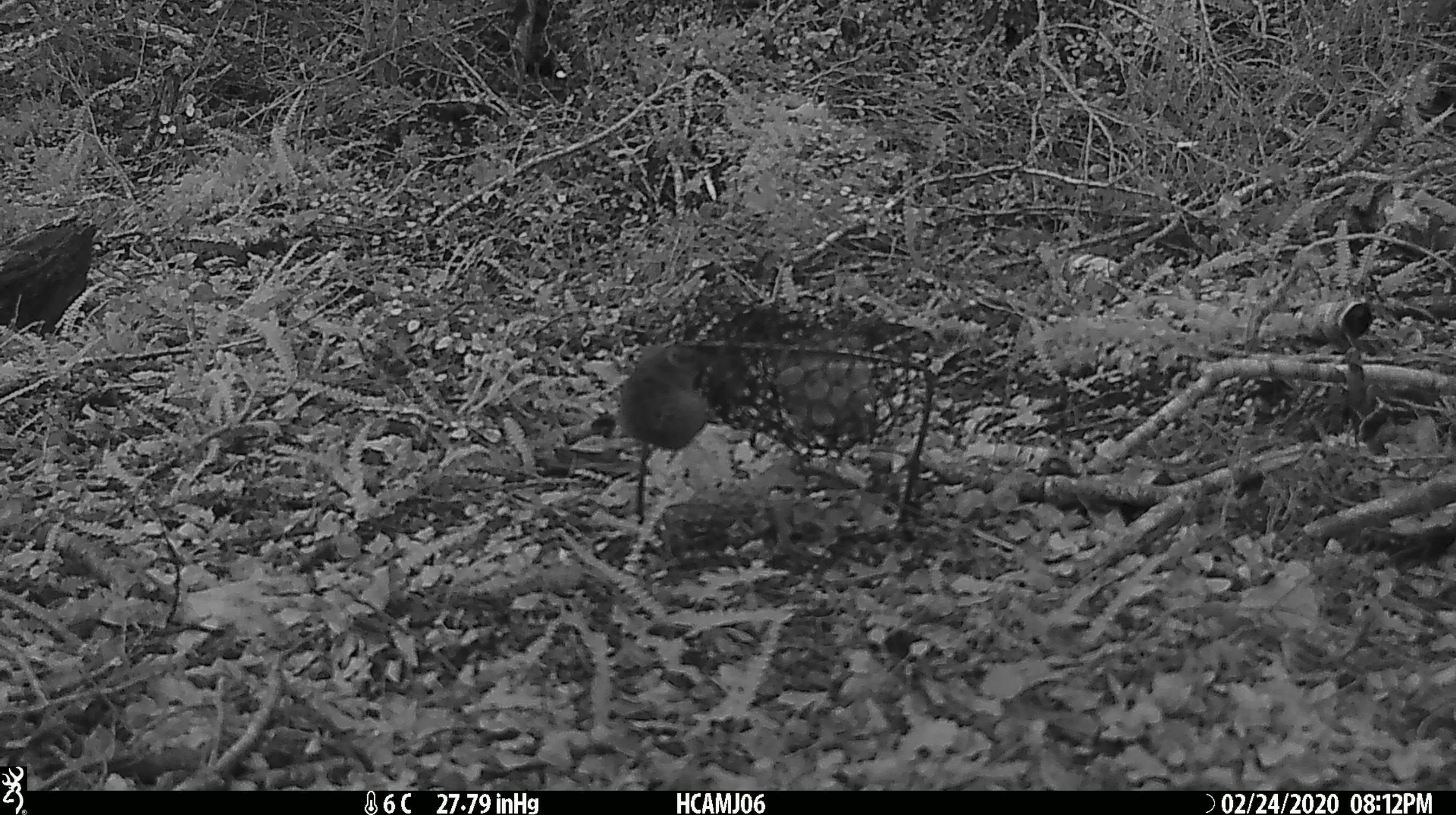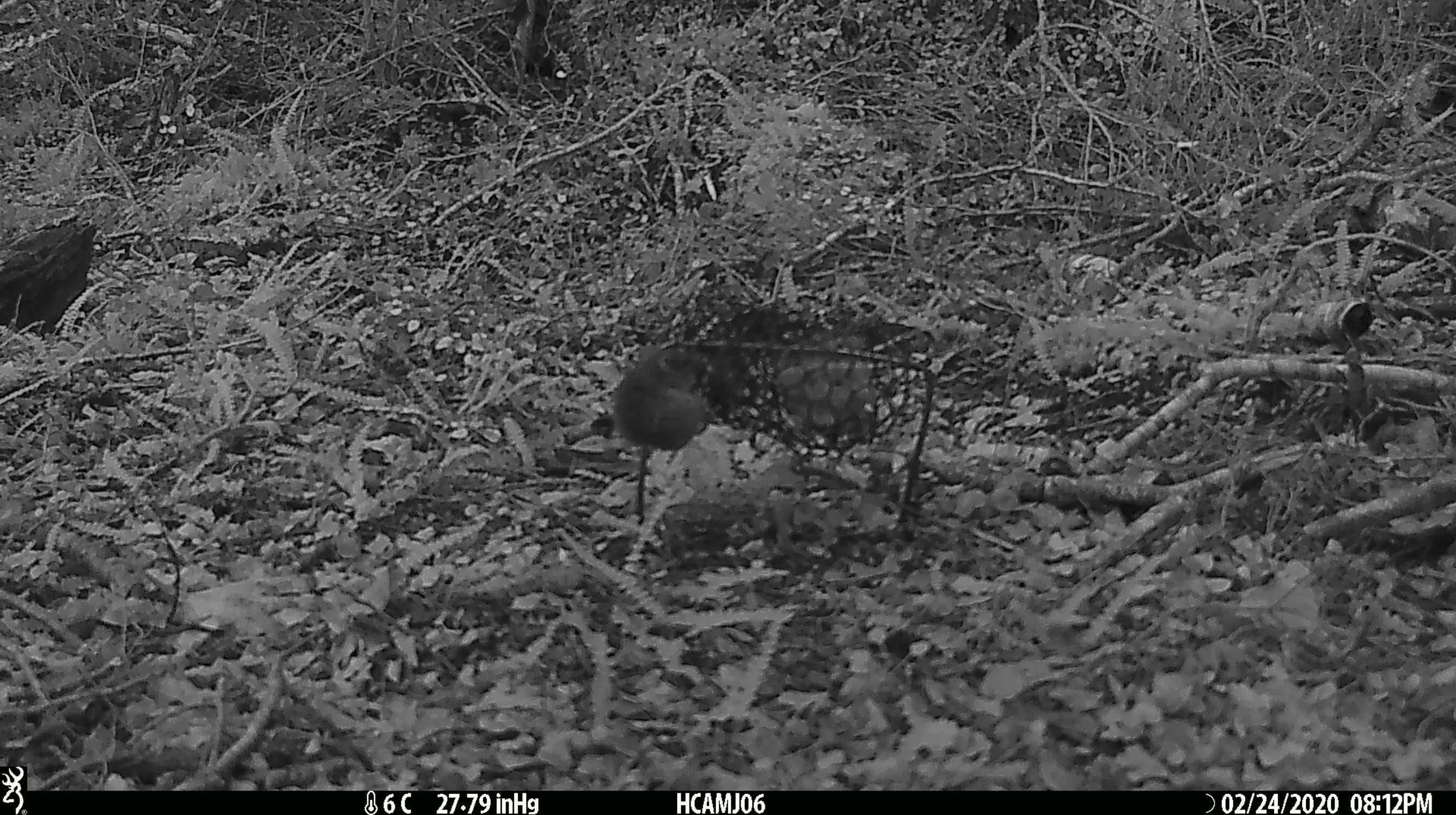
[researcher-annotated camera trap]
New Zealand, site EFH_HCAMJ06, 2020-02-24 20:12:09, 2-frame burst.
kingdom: Animalia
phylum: Chordata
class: Mammalia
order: Rodentia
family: Muridae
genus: Mus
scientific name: Mus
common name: mouse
Mouse (Mus).